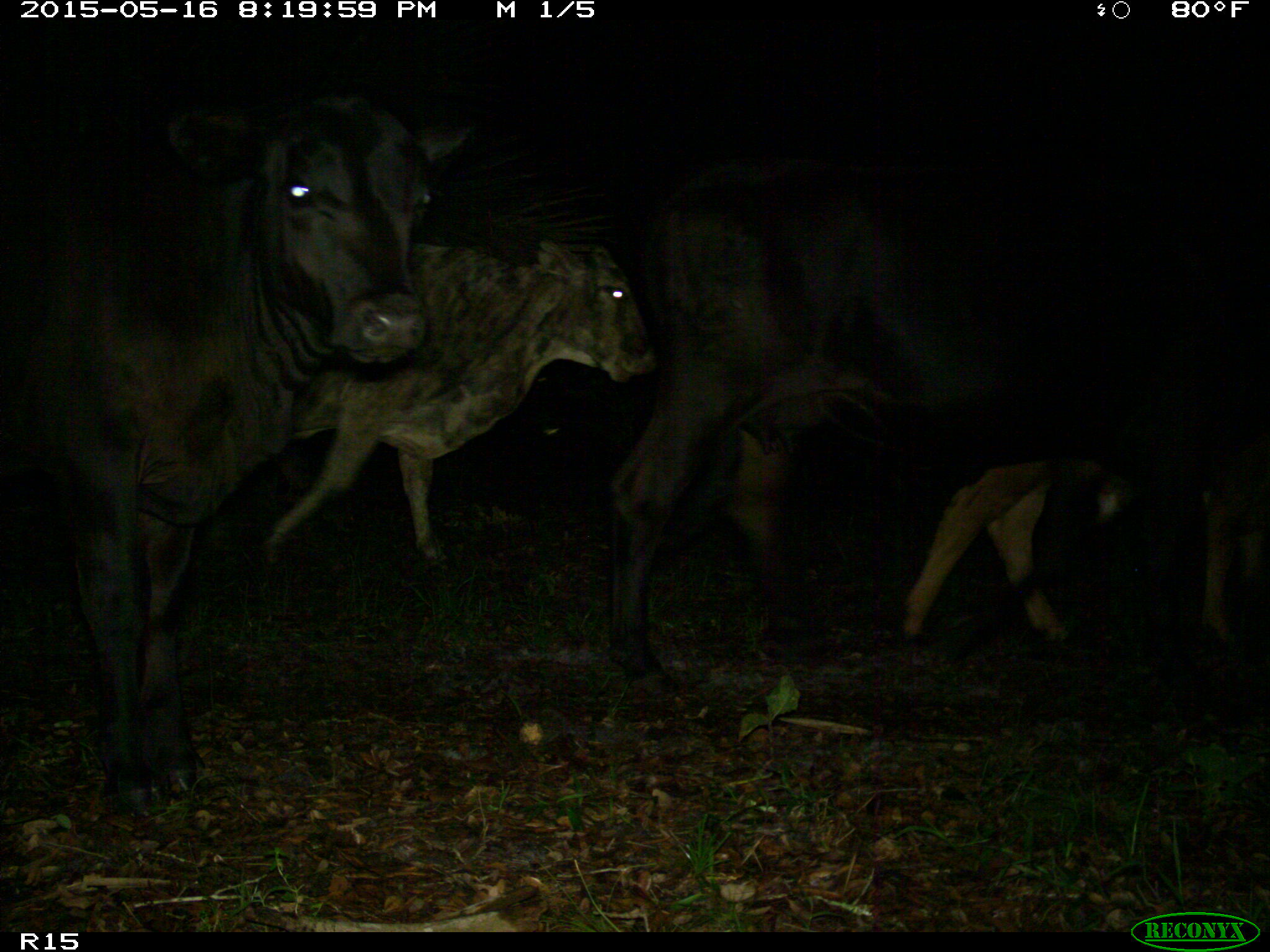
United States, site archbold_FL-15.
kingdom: Animalia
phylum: Chordata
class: Mammalia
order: Artiodactyla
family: Bovidae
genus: Bos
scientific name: Bos taurus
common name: domestic cow